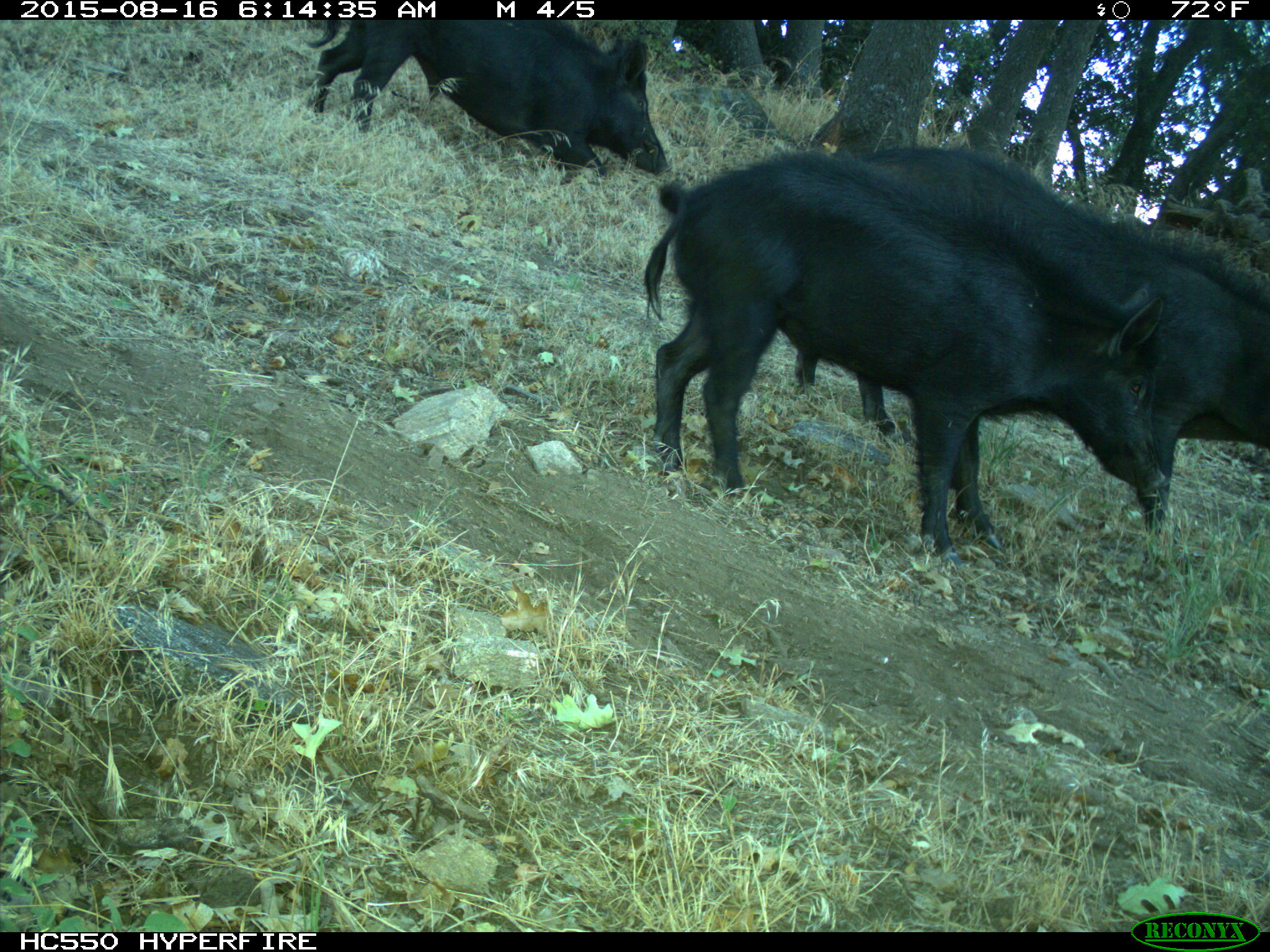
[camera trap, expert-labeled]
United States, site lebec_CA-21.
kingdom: Animalia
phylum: Chordata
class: Mammalia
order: Artiodactyla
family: Suidae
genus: Sus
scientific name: Sus scrofa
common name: wild boar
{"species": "Sus scrofa (wild boar)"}